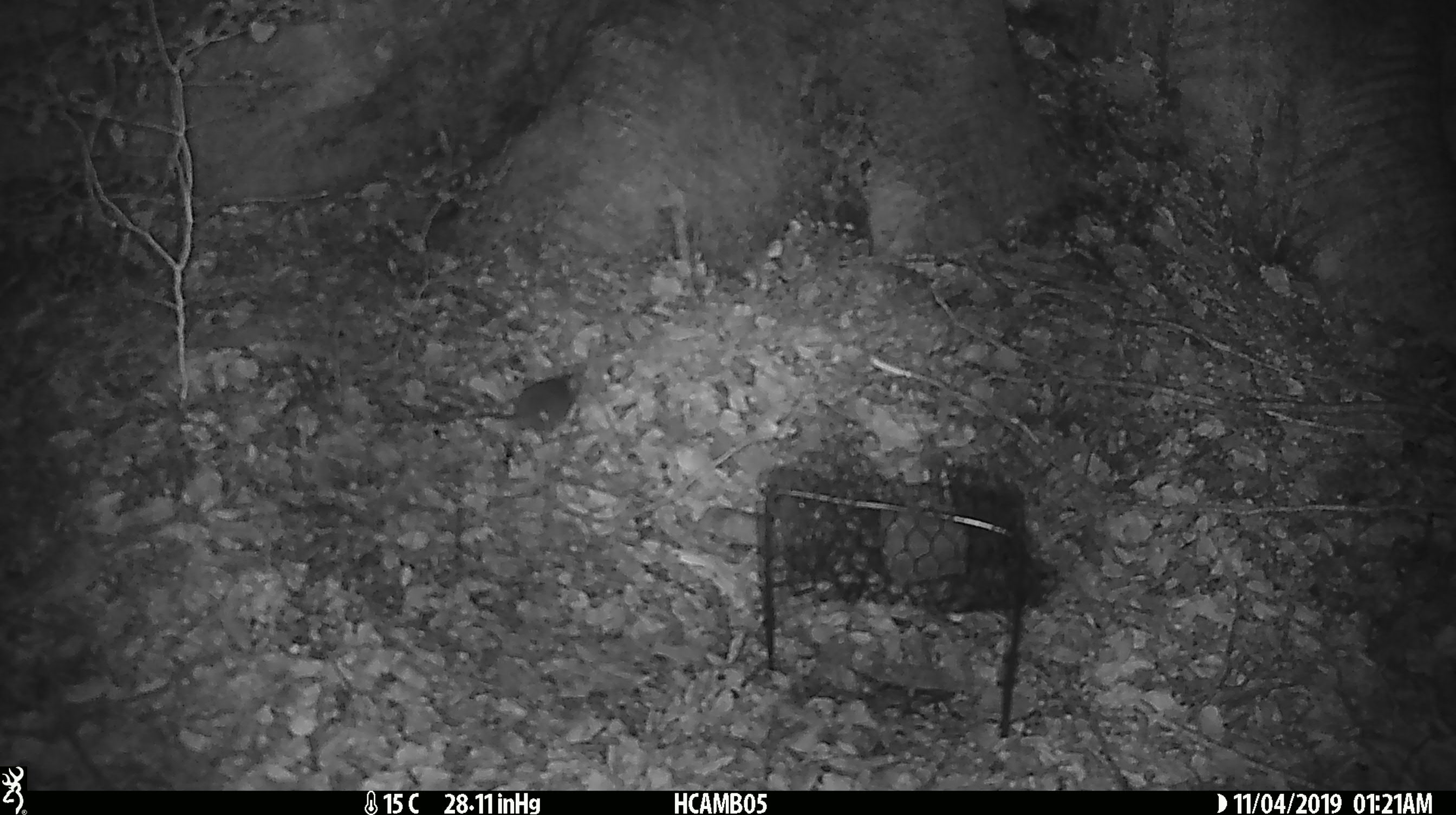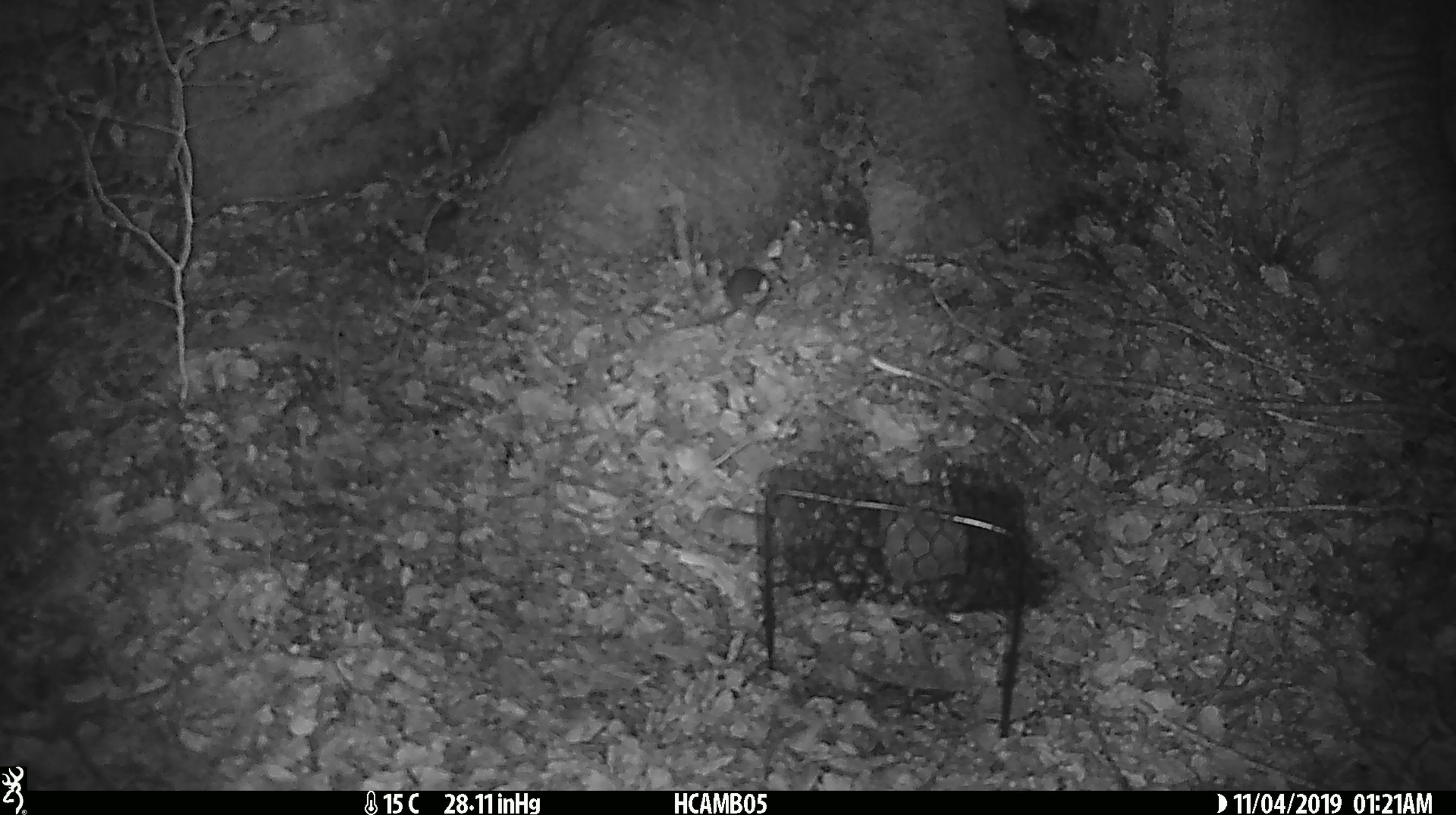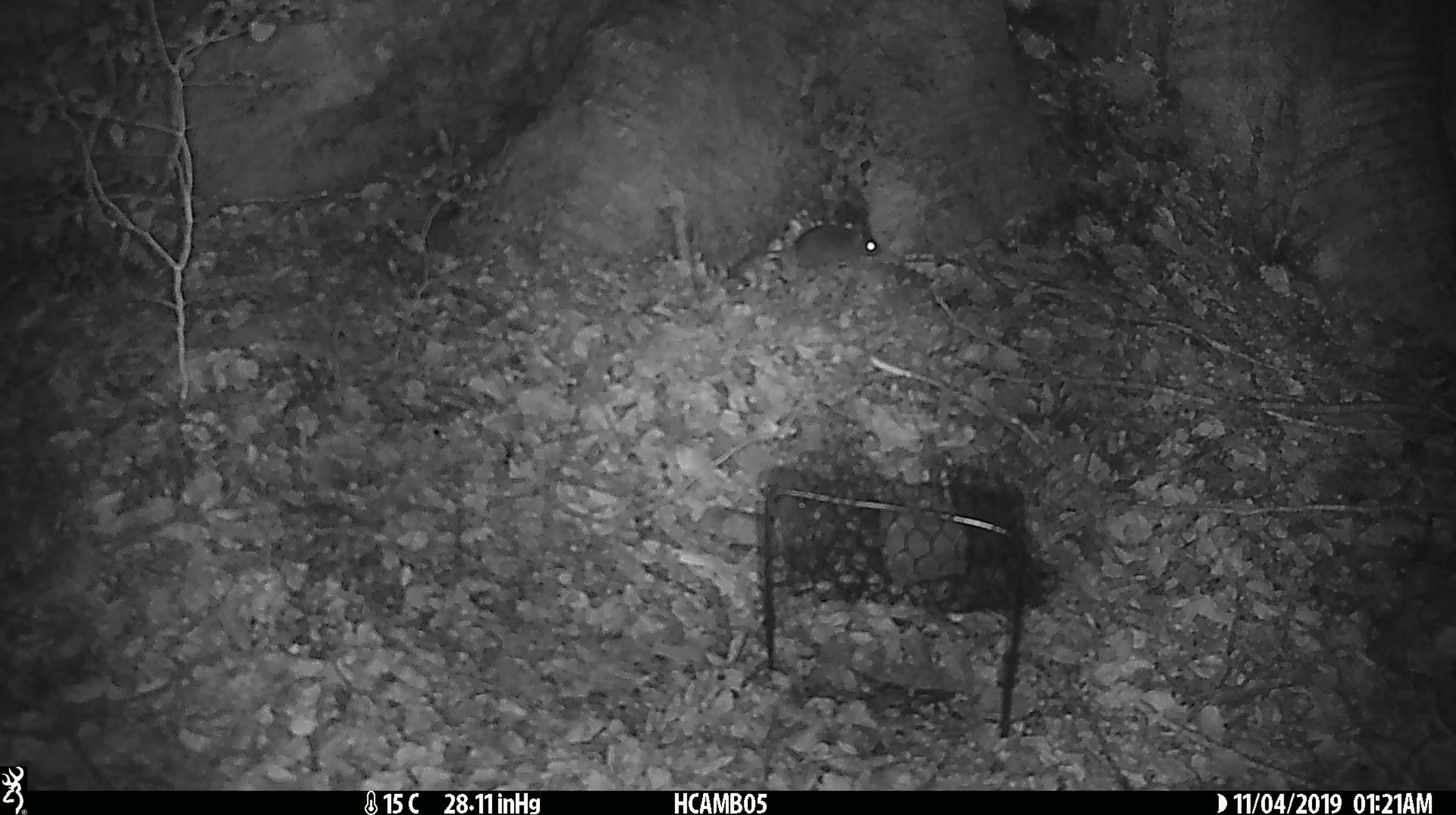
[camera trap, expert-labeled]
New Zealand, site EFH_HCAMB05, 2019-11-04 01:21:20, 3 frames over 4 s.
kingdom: Animalia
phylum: Chordata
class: Mammalia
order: Rodentia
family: Muridae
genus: Mus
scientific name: Mus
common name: mouse